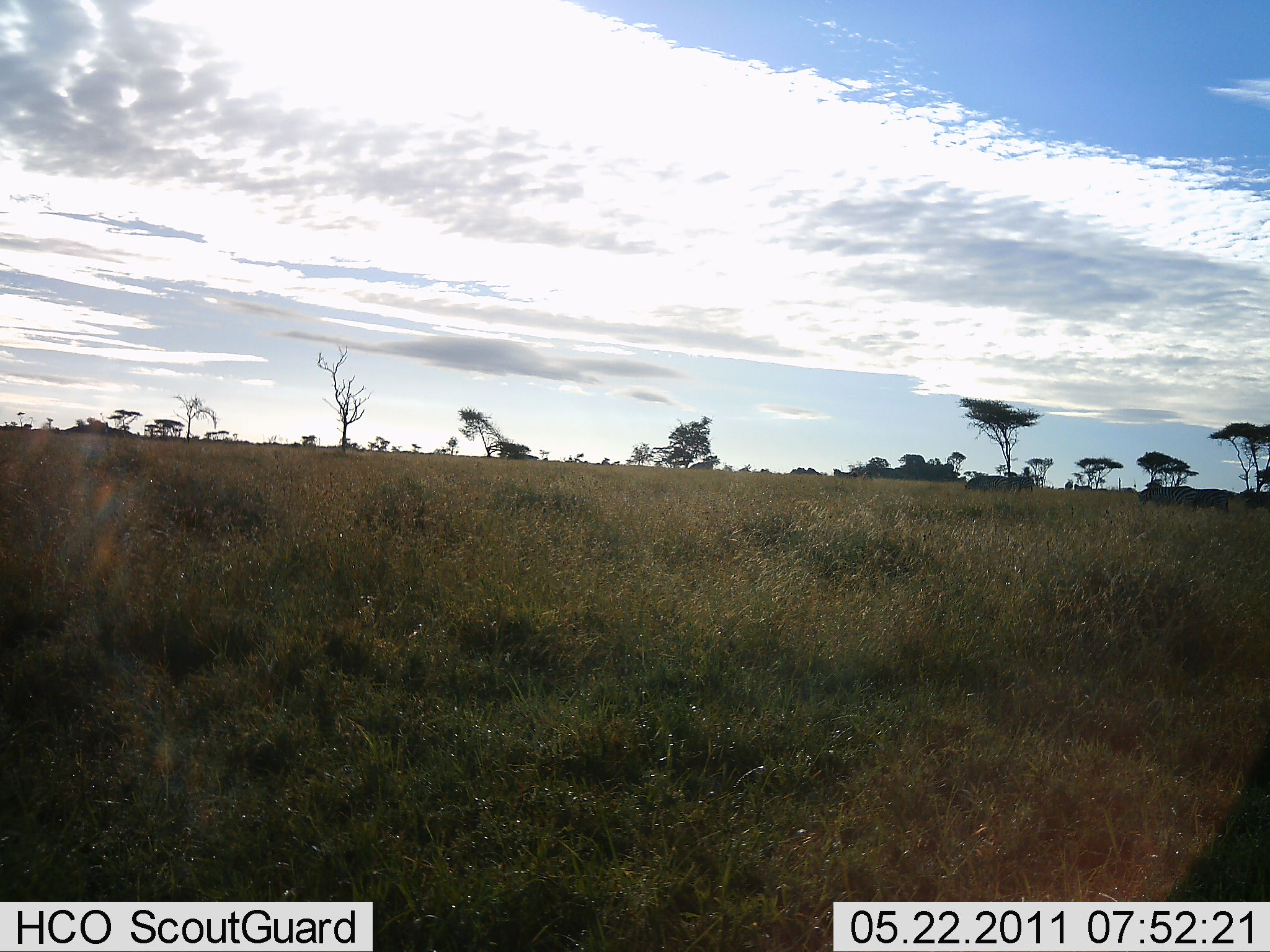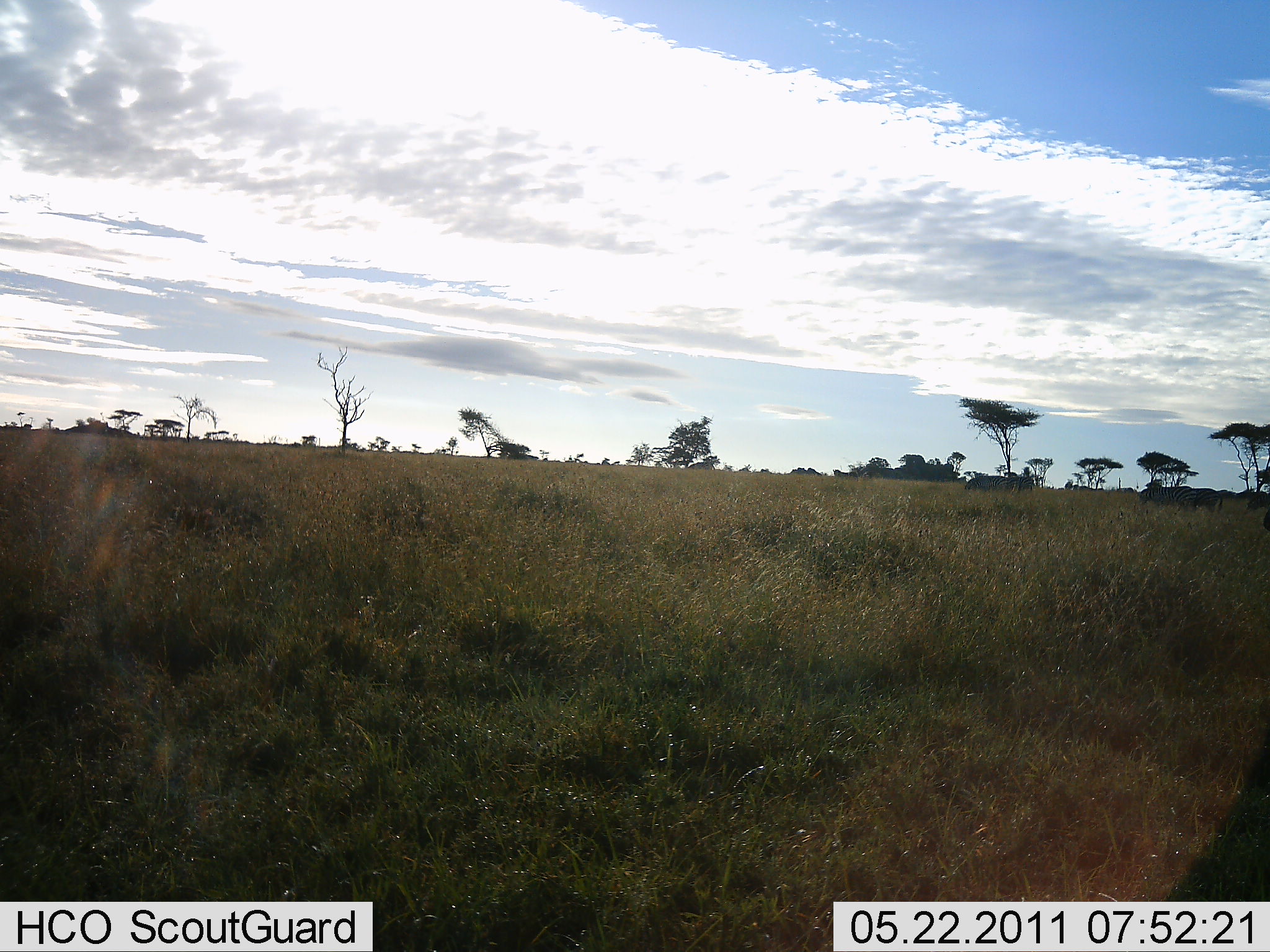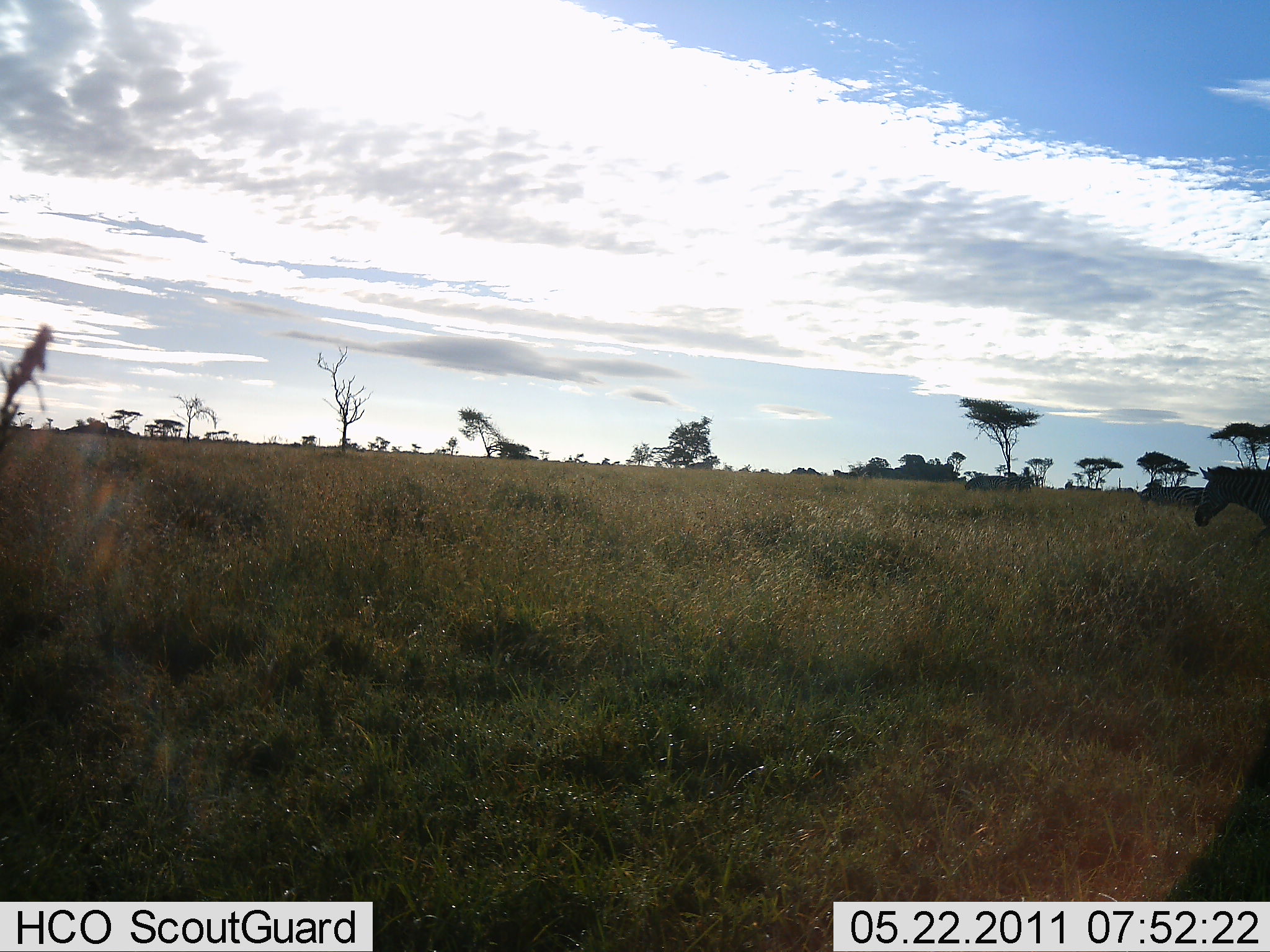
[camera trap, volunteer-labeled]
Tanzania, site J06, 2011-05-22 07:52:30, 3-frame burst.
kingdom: Animalia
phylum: Chordata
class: Mammalia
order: Perissodactyla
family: Equidae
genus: Equus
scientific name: Equus quagga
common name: plains zebra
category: zebra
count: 1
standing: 7%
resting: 0%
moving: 93%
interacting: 0%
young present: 0%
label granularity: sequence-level